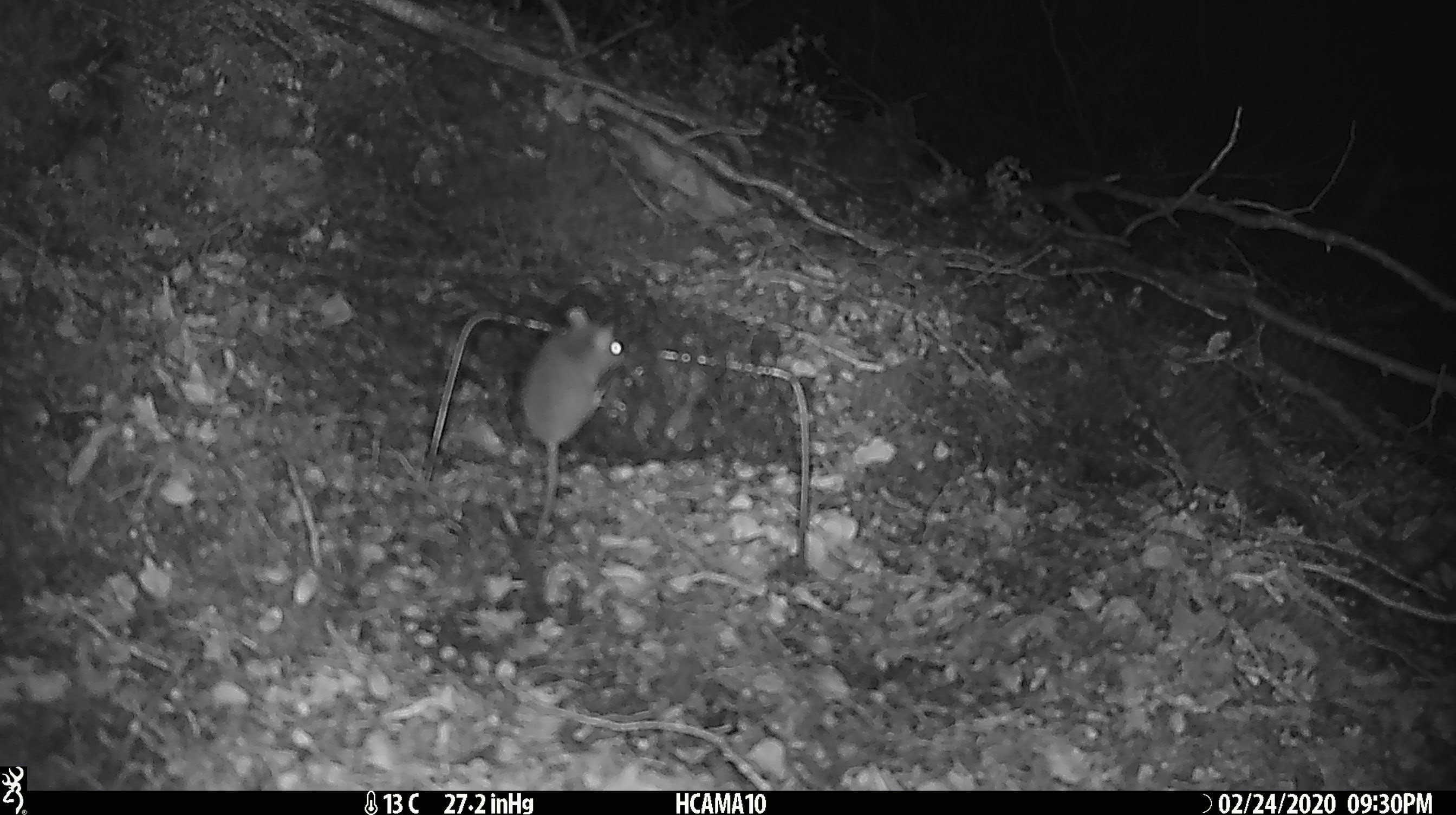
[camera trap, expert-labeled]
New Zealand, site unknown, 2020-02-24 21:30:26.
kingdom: Animalia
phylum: Chordata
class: Mammalia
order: Rodentia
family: Muridae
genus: Mus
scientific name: Mus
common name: mouse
Mouse (Mus).